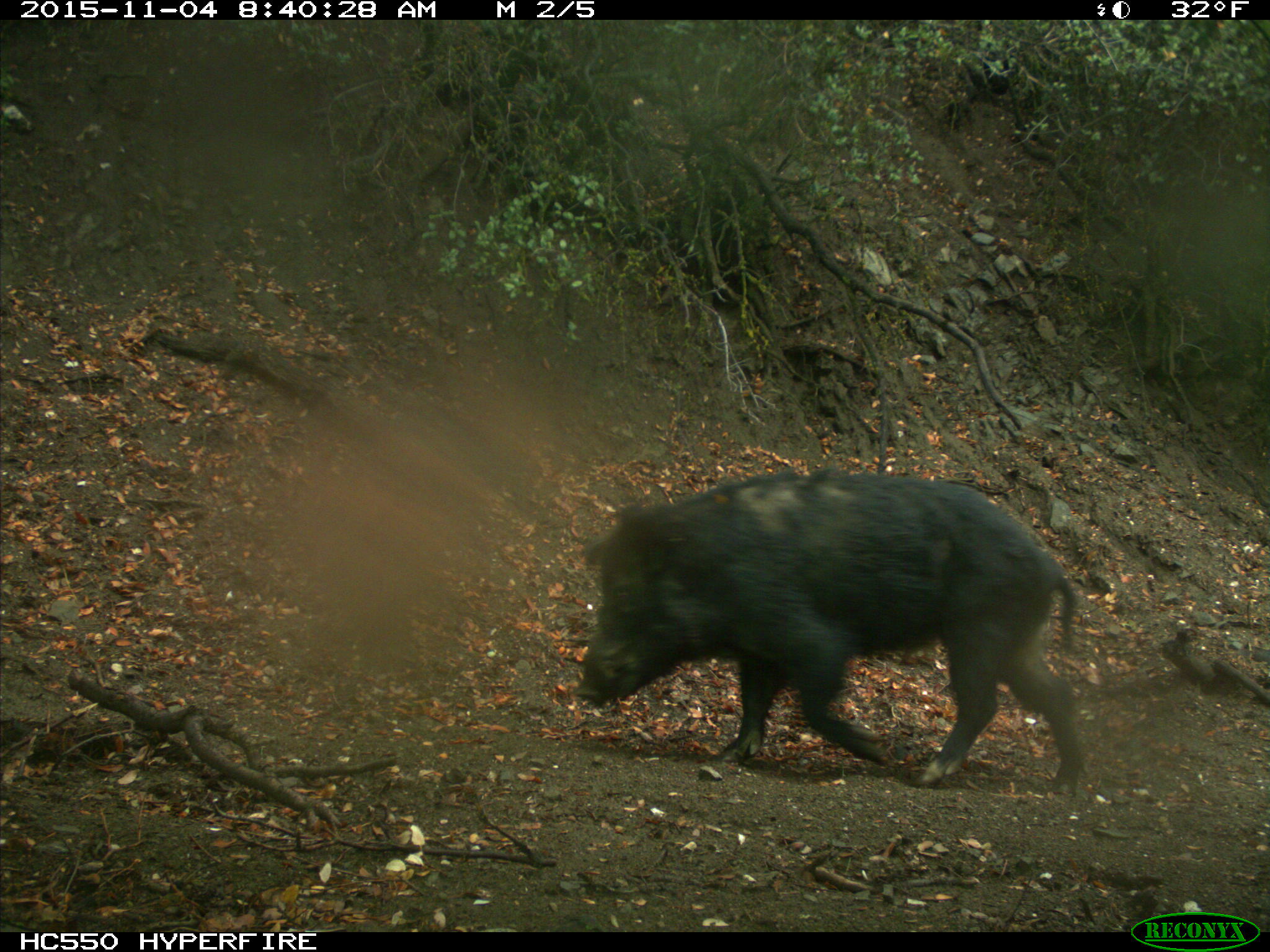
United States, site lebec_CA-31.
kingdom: Animalia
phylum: Chordata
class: Mammalia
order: Artiodactyla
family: Suidae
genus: Sus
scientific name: Sus scrofa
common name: wild boar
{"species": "Sus scrofa (wild boar)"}